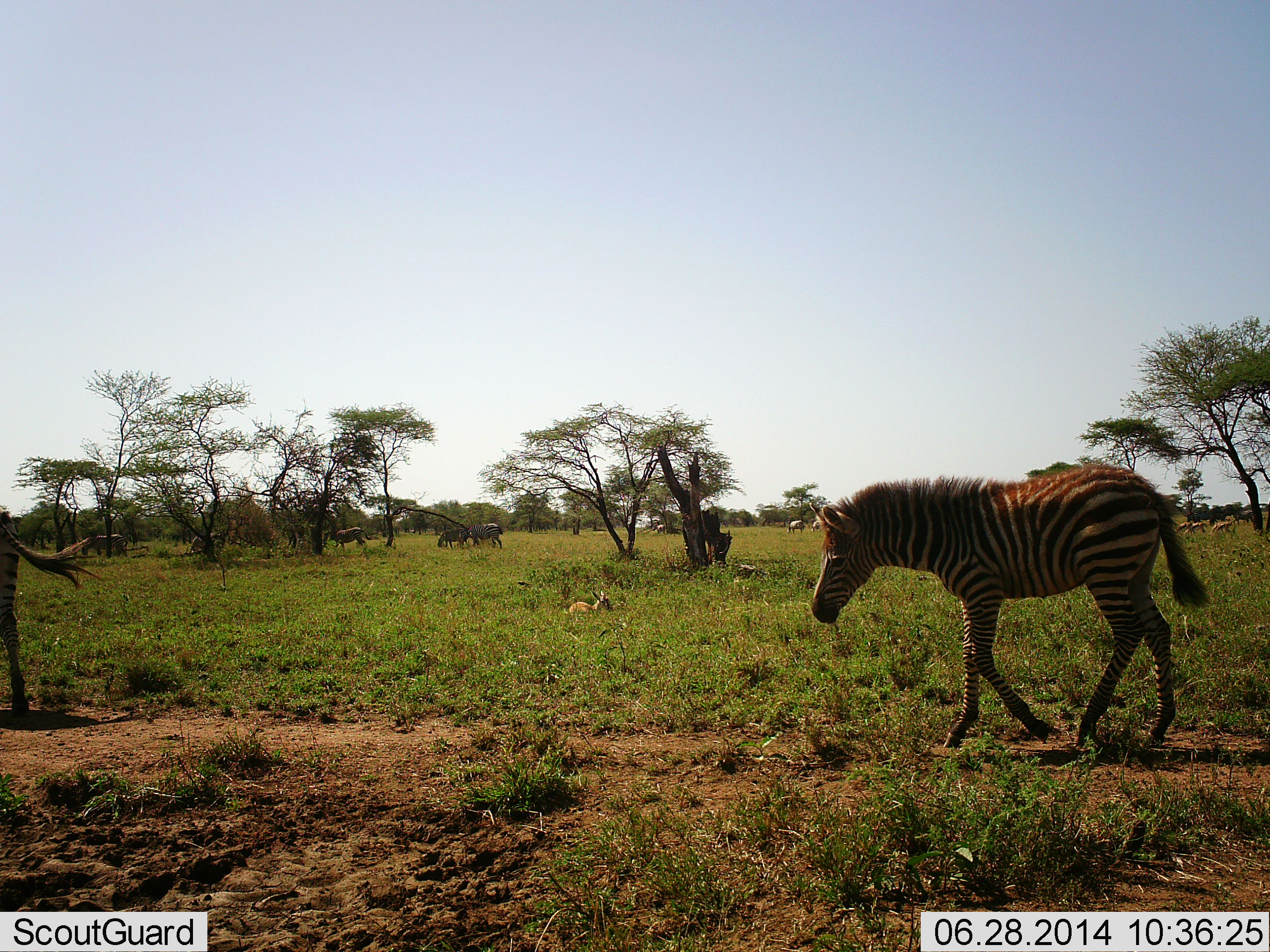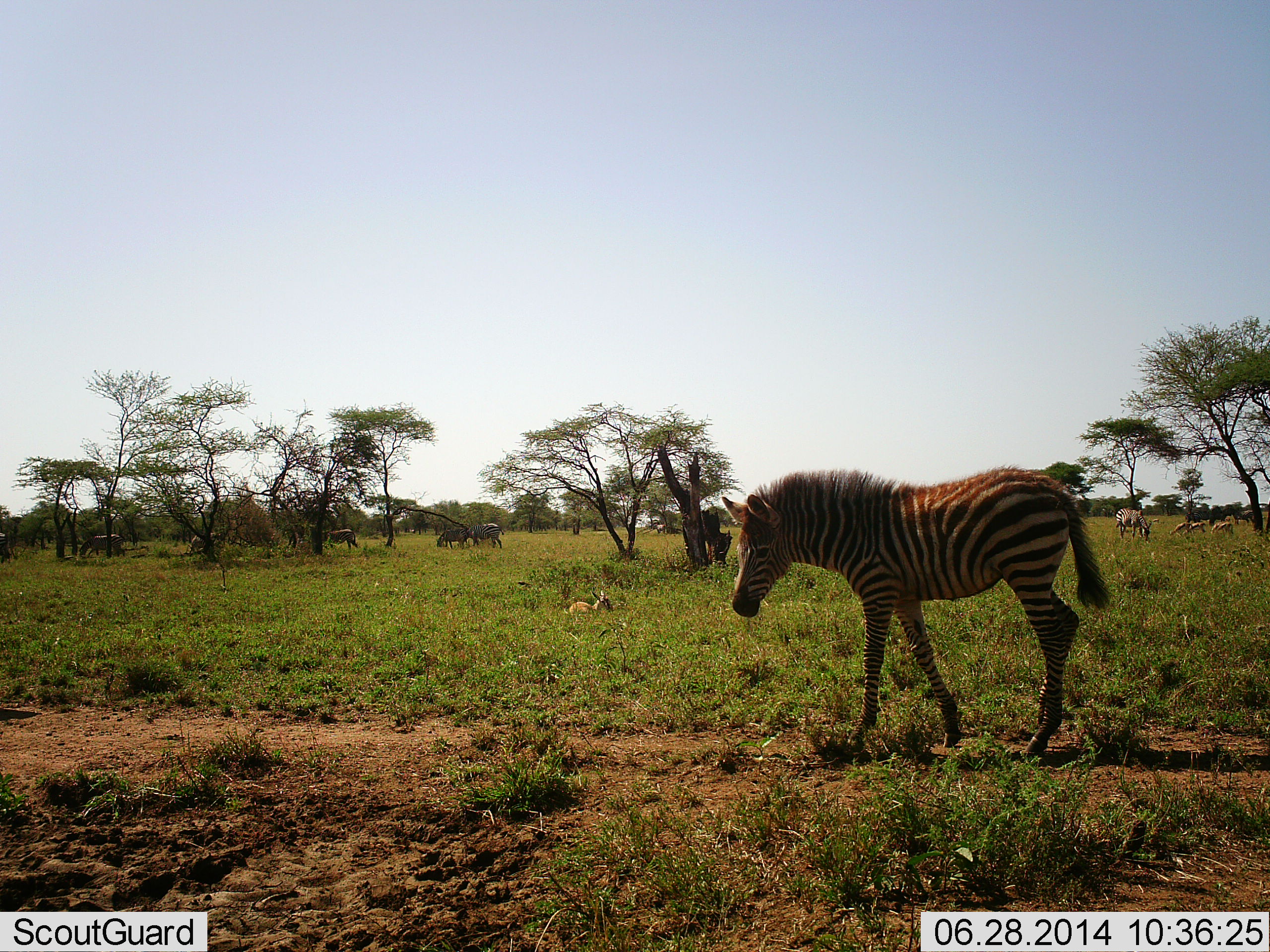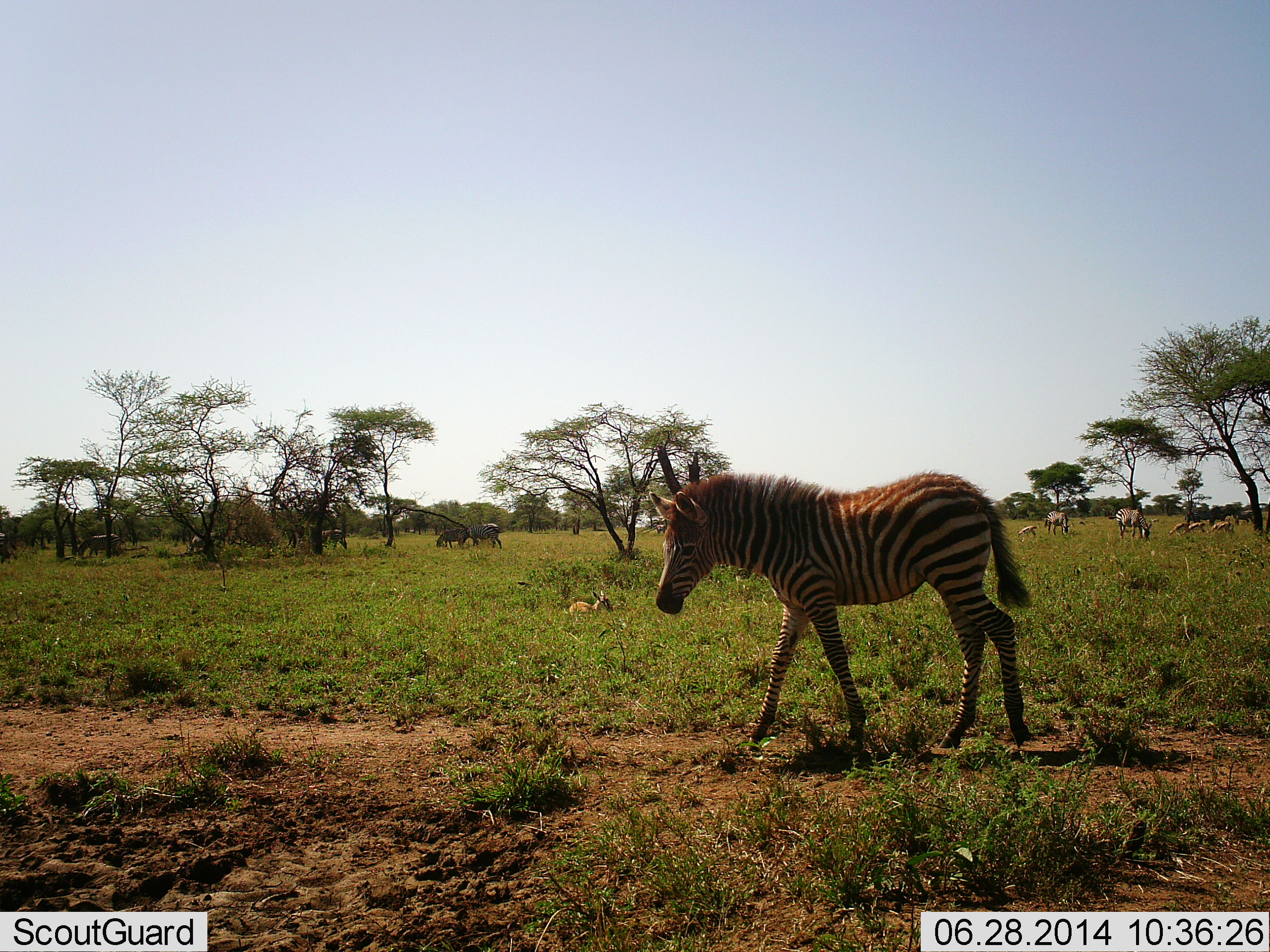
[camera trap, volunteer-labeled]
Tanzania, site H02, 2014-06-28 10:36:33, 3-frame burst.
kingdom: Animalia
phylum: Chordata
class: Mammalia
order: Artiodactyla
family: Bovidae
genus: Eudorcas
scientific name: Eudorcas thomsonii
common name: thomson's gazelle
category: gazellethomsons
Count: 4.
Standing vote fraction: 12%.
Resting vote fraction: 100%.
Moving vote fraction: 0%.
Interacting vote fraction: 0%.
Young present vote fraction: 25%.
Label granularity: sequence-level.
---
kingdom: Animalia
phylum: Chordata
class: Mammalia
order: Perissodactyla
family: Equidae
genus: Equus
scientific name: Equus quagga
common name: plains zebra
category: zebra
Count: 6.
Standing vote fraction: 33%.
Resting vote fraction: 0%.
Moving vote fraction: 83%.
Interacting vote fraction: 0%.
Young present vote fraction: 25%.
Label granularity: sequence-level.